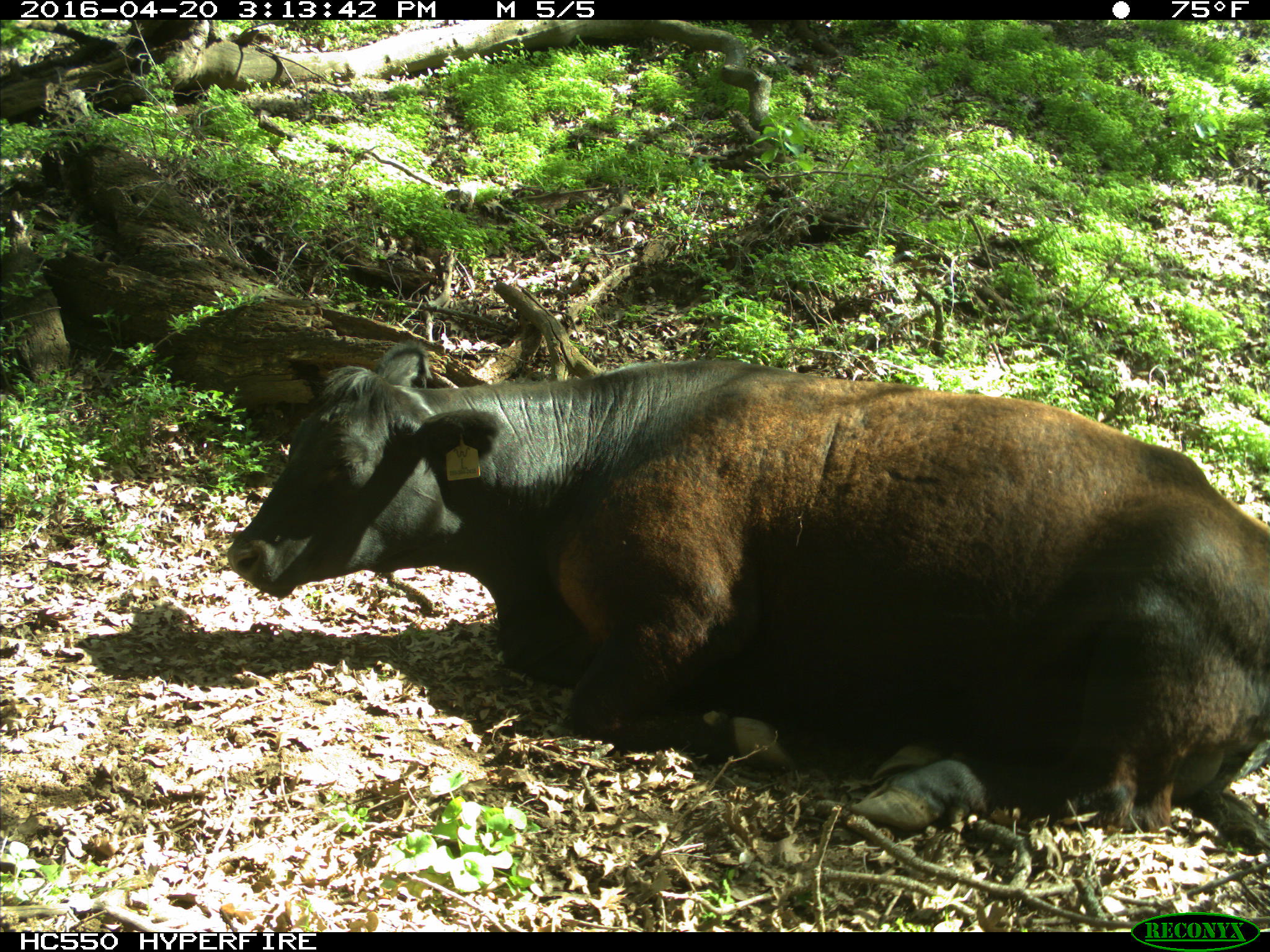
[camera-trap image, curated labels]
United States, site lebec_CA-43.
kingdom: Animalia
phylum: Chordata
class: Mammalia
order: Artiodactyla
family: Bovidae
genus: Bos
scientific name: Bos taurus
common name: domestic cow